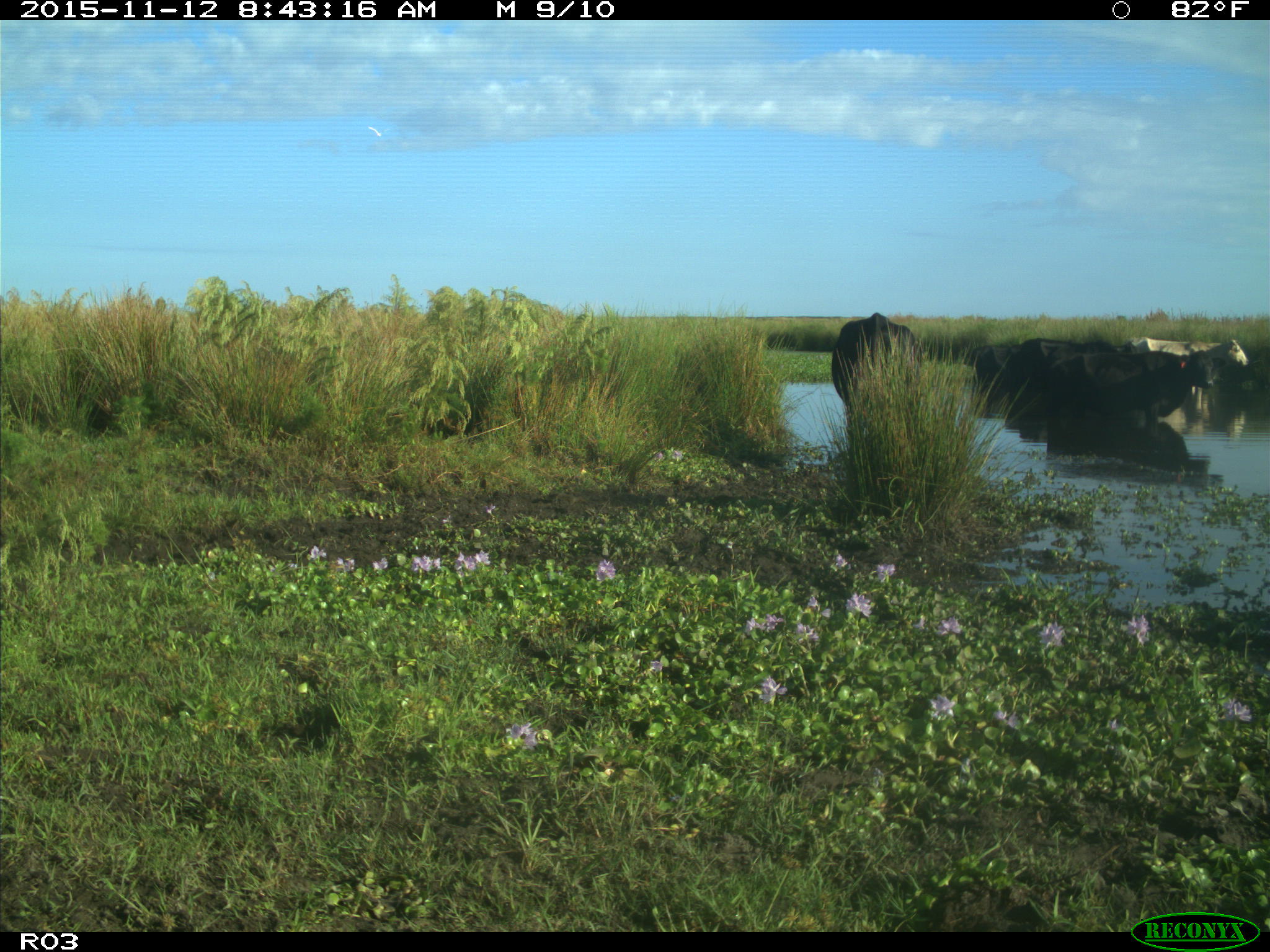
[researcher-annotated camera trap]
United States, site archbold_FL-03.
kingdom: Animalia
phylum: Chordata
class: Mammalia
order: Artiodactyla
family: Bovidae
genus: Bos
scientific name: Bos taurus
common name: domestic cow